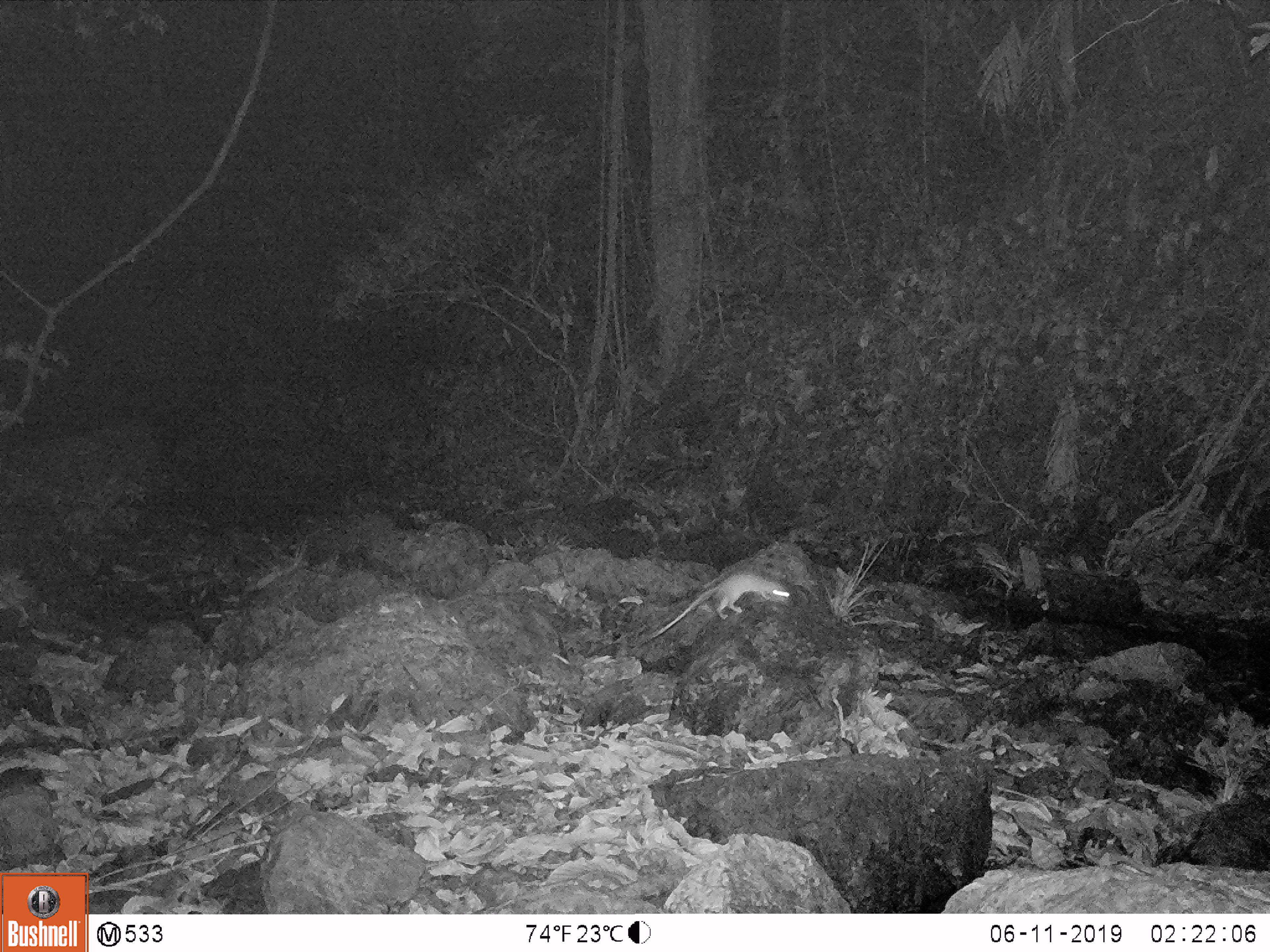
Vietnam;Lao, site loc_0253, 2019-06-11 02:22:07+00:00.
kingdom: Animalia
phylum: Chordata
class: Mammalia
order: Rodentia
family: Muridae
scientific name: Muridae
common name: old-world mice and rats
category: unidentified murid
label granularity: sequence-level